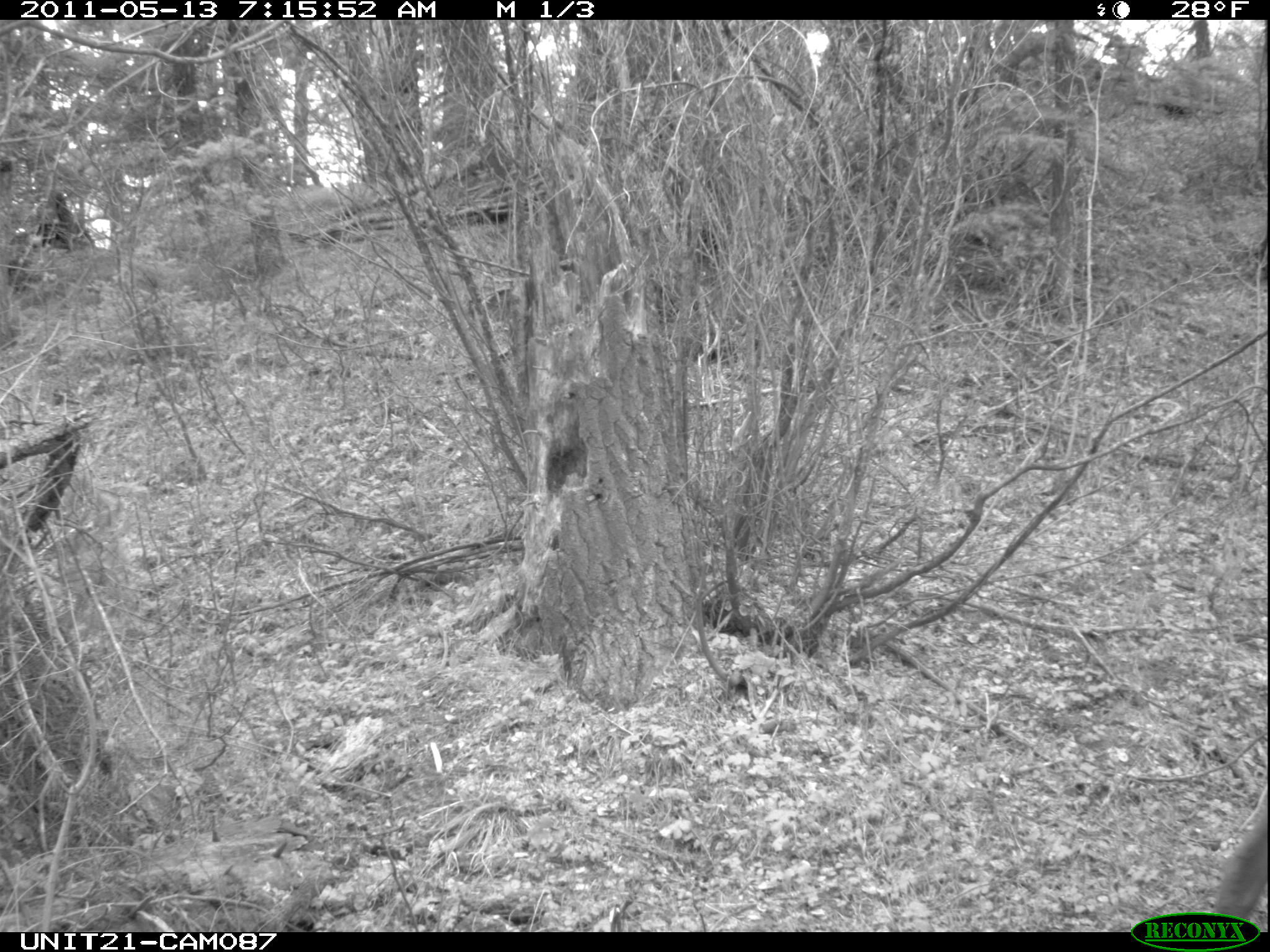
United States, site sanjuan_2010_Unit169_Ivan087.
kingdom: Animalia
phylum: Chordata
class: Mammalia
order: Artiodactyla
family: Cervidae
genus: Cervus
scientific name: Cervus elaphus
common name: red deer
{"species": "Cervus elaphus (red deer)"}